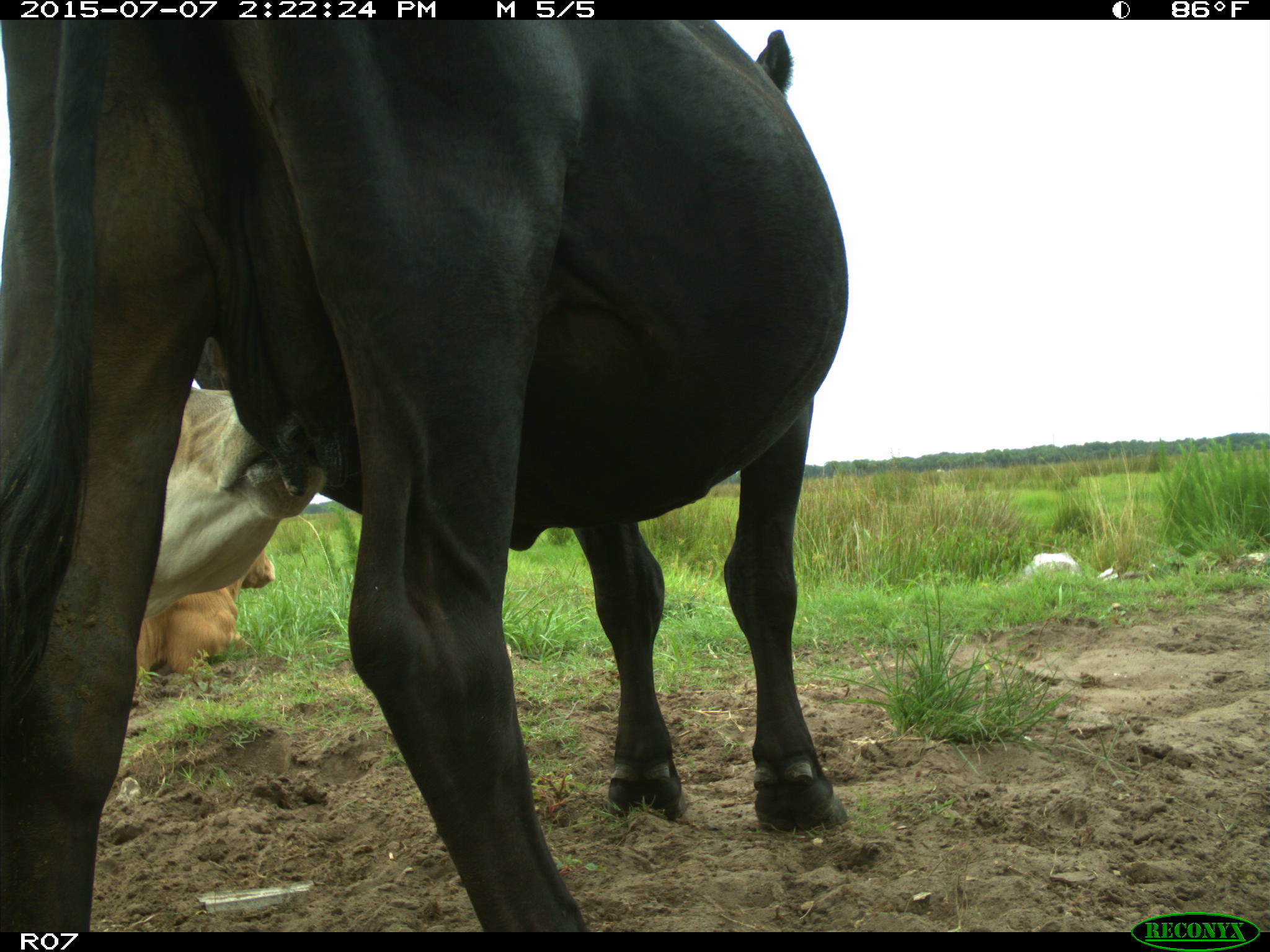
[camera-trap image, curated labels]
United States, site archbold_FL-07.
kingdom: Animalia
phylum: Chordata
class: Mammalia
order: Artiodactyla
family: Bovidae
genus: Bos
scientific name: Bos taurus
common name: domestic cow